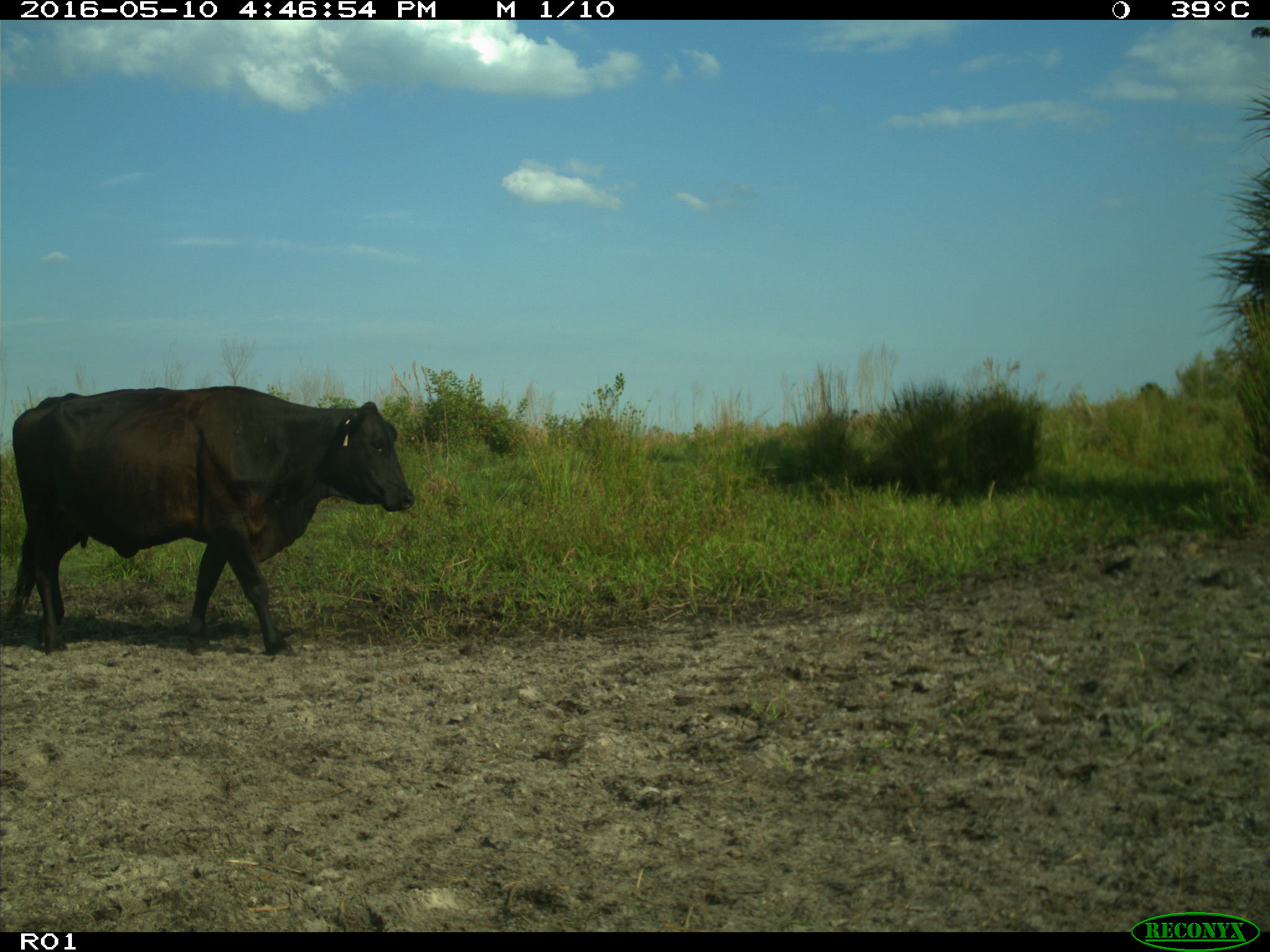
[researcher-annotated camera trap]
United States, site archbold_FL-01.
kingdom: Animalia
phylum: Chordata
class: Mammalia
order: Artiodactyla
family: Bovidae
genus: Bos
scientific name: Bos taurus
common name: domestic cow